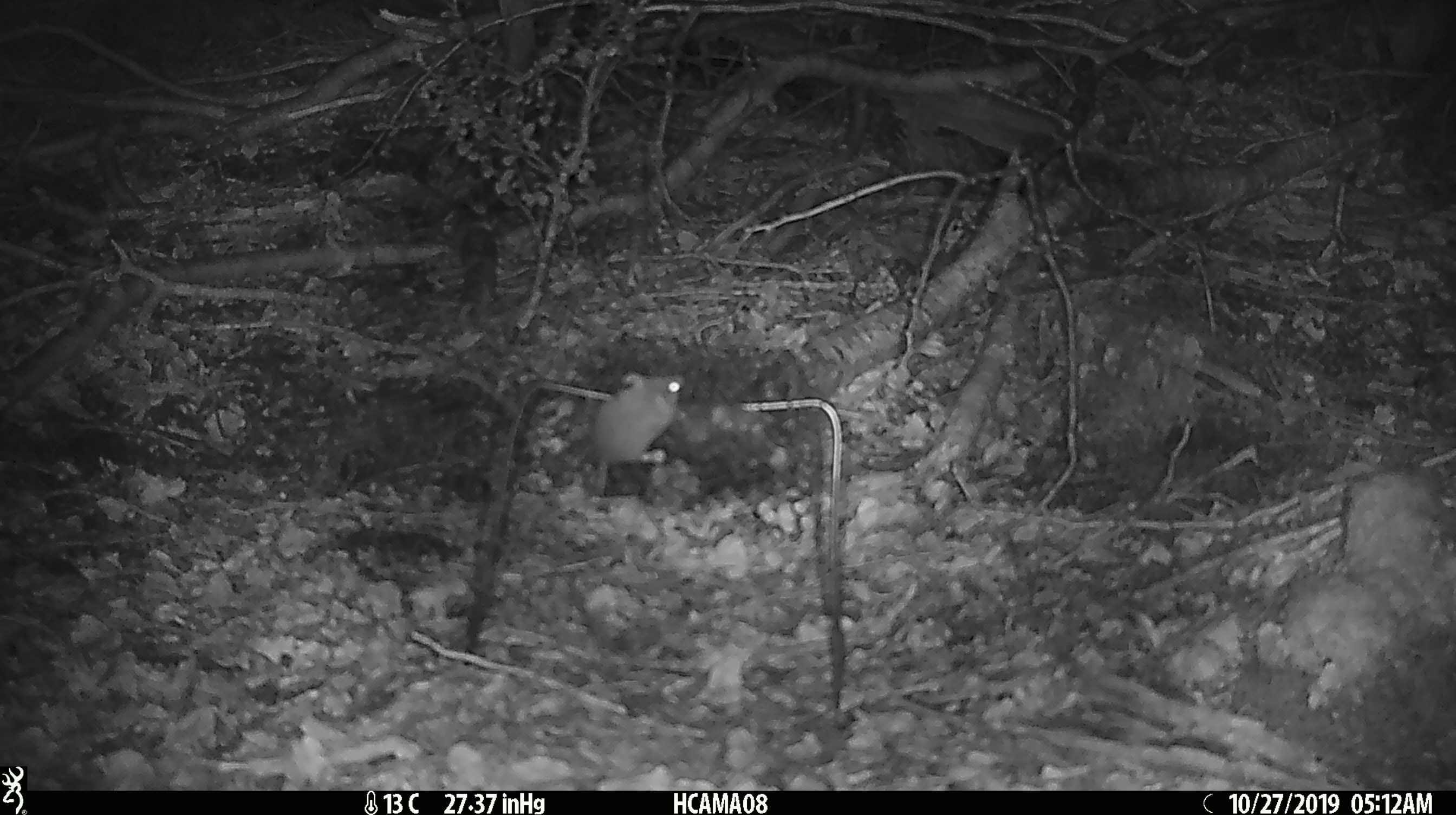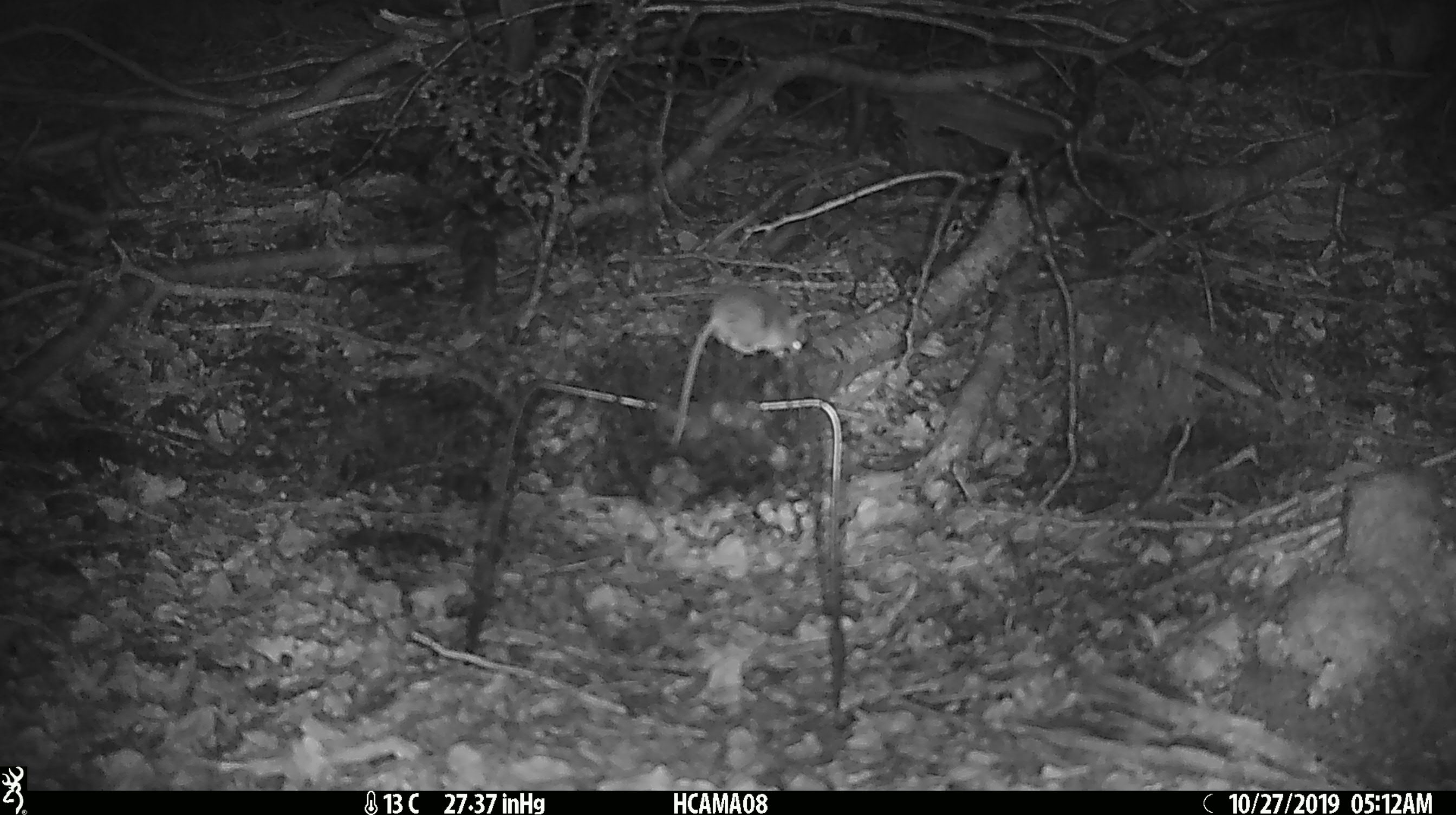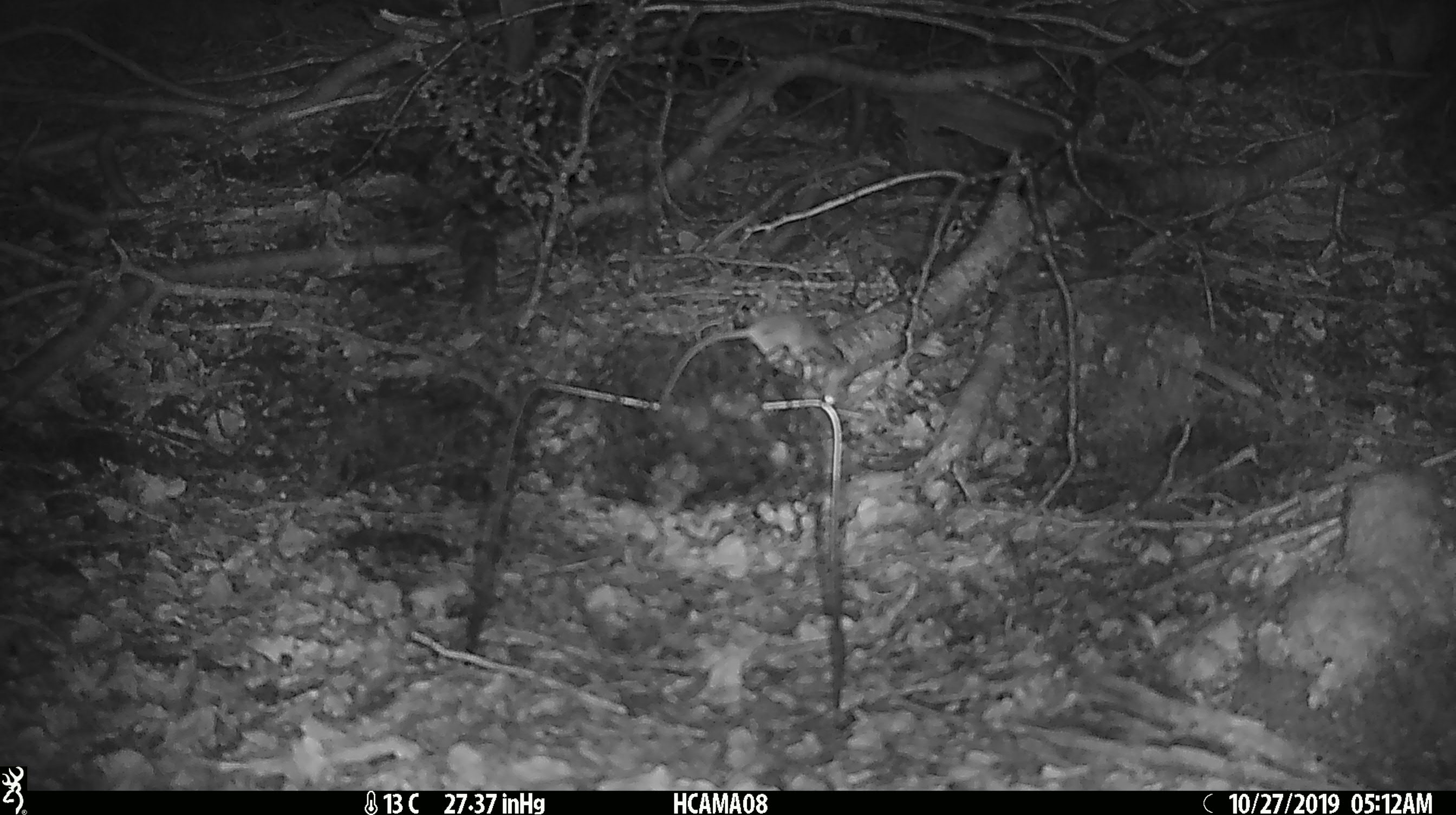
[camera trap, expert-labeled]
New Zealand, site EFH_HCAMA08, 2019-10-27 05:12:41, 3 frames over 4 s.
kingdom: Animalia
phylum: Chordata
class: Mammalia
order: Rodentia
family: Muridae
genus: Mus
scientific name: Mus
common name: mouse